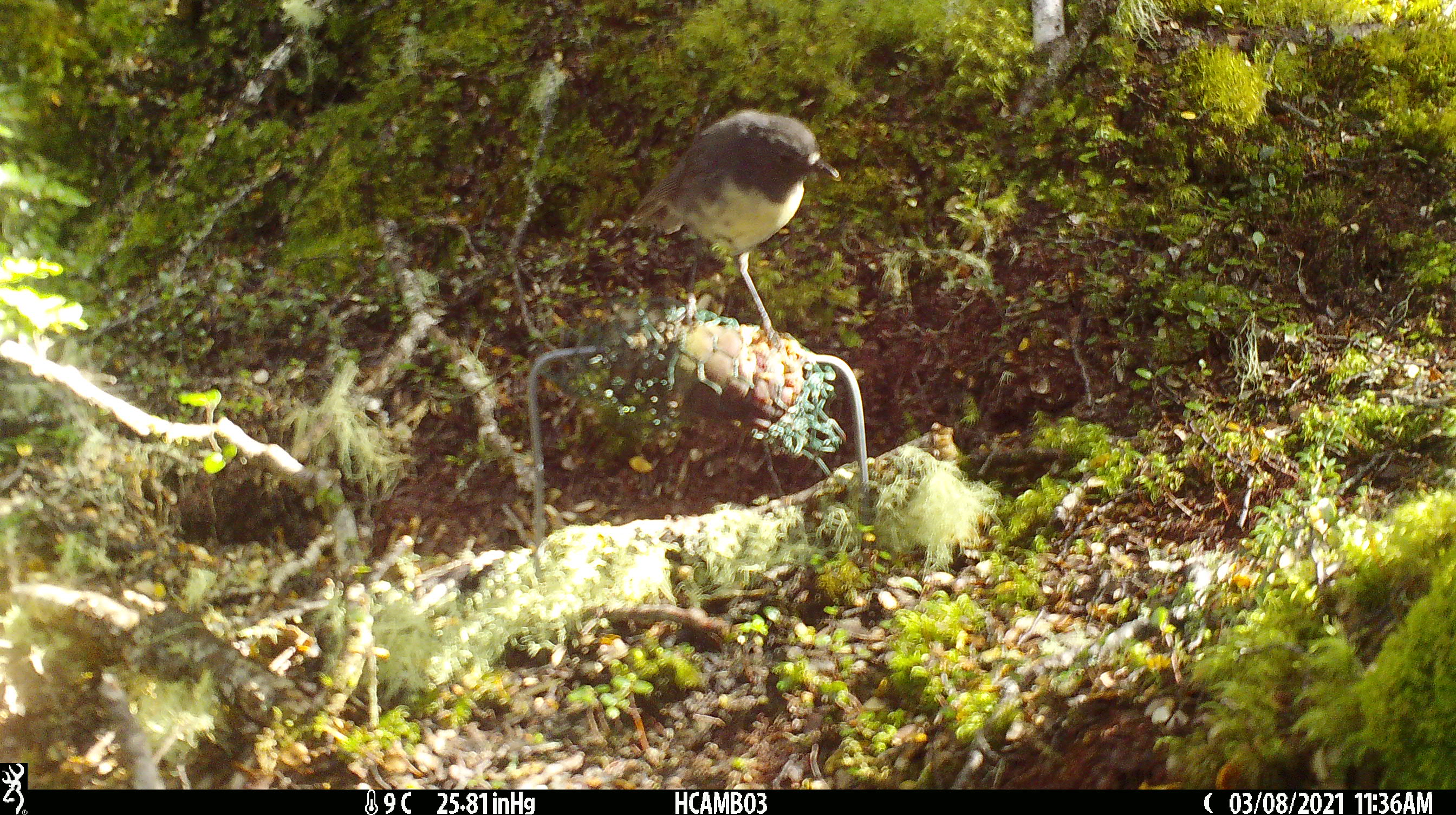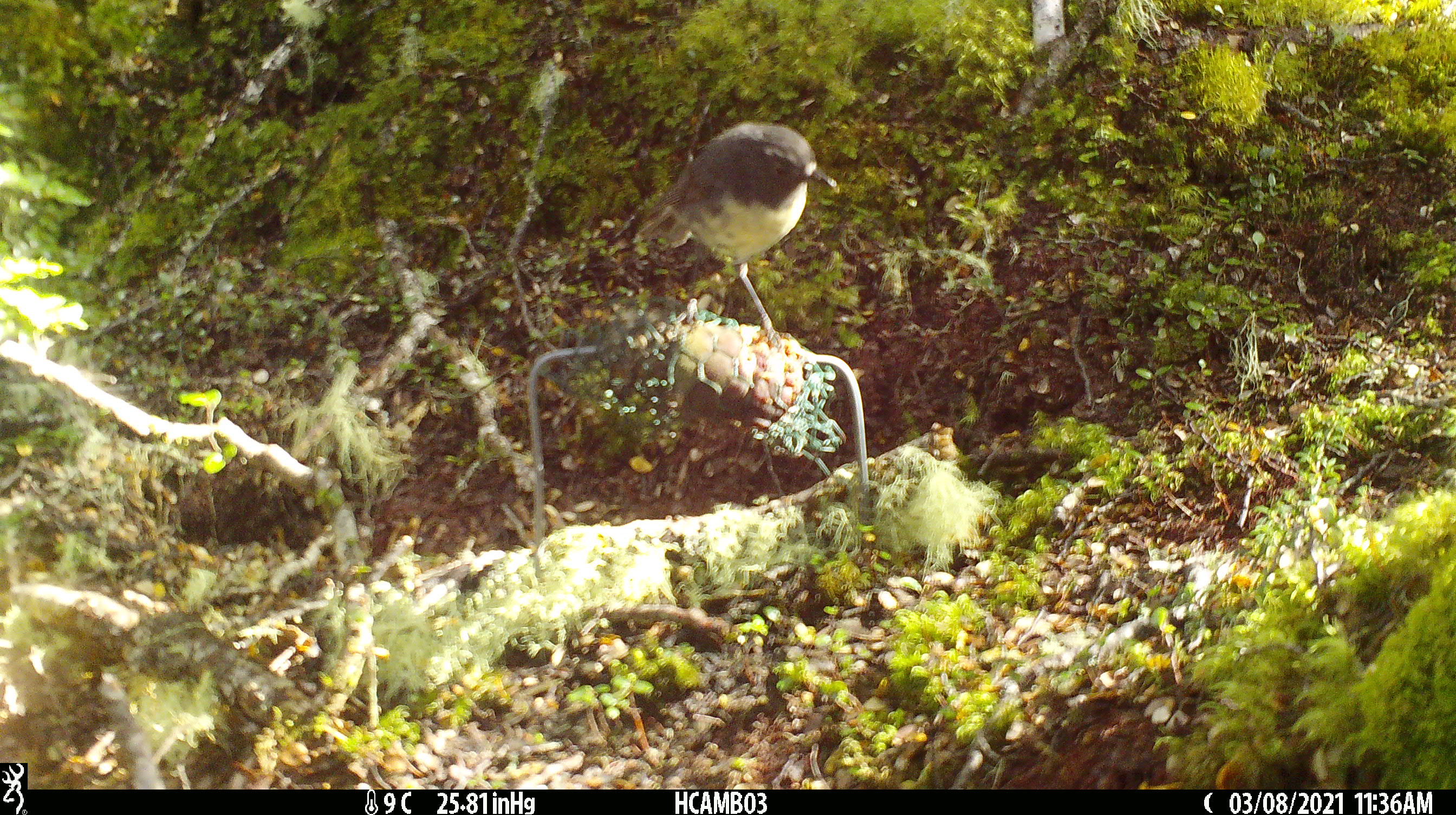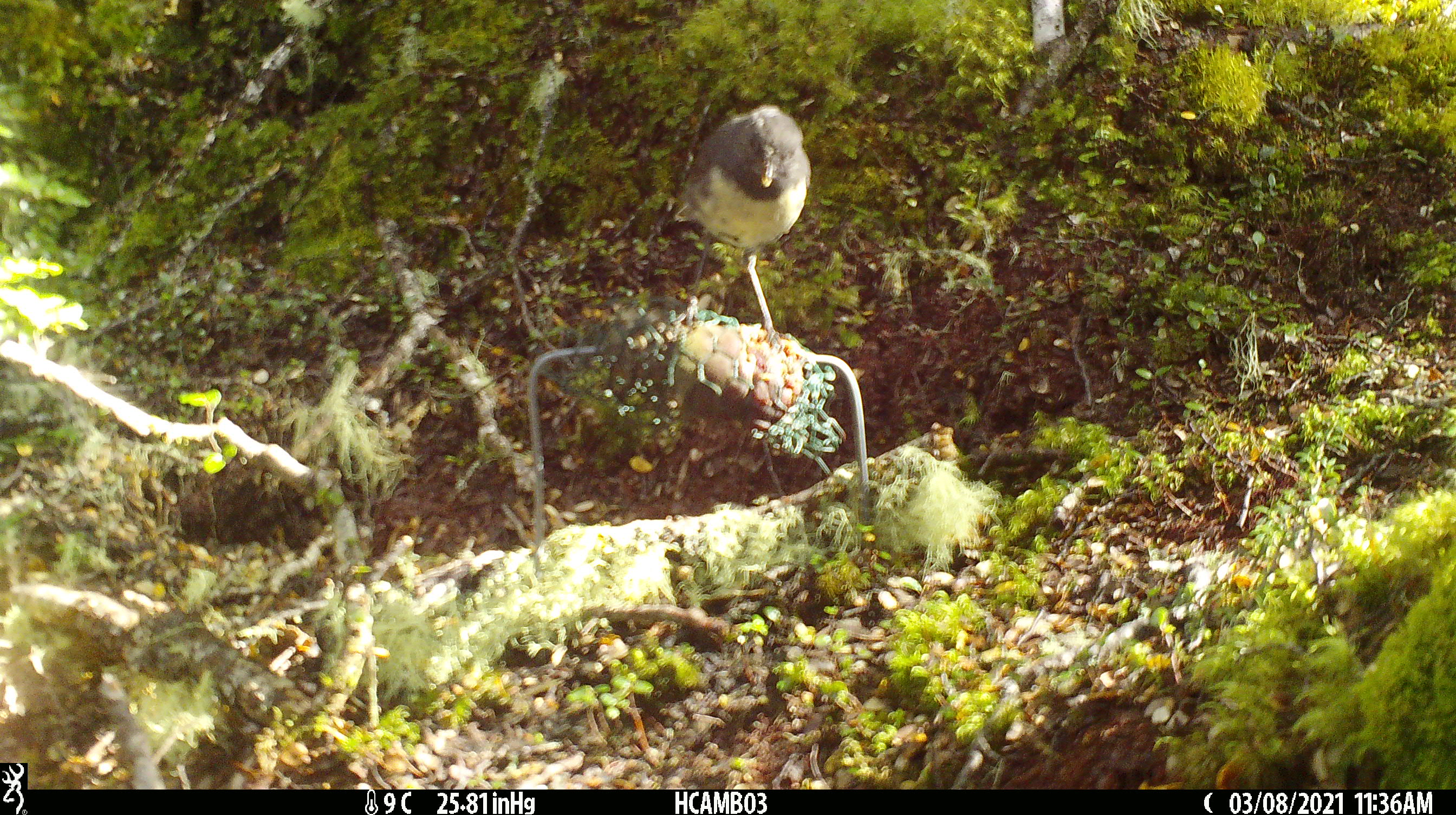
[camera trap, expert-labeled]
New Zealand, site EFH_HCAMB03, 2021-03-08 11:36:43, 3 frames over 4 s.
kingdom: Animalia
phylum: Chordata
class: Aves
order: Passeriformes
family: Petroicidae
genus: Petroica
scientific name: Petroica australis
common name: new zealand robin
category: robin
Robin (new zealand robin) (Petroica australis).